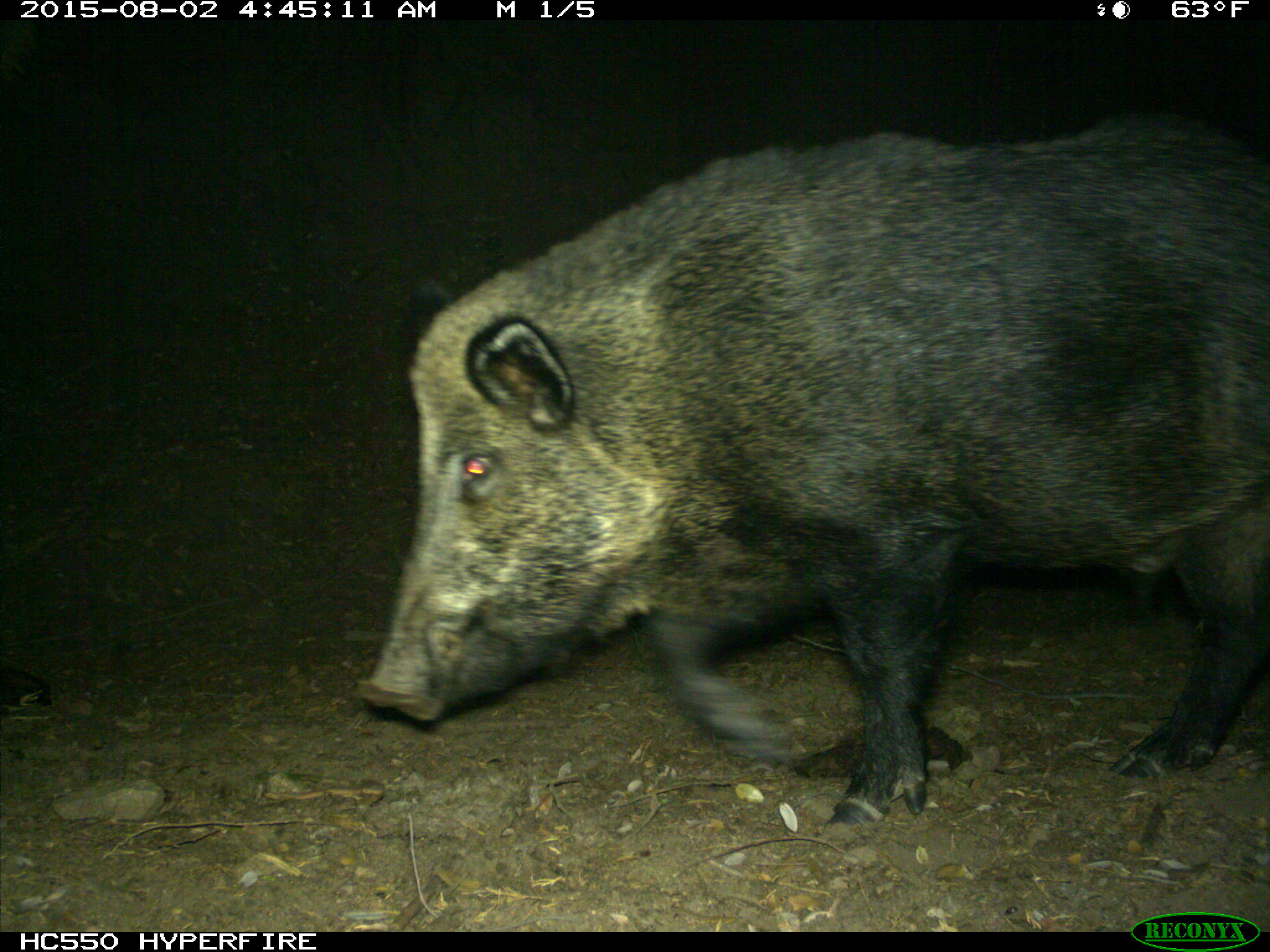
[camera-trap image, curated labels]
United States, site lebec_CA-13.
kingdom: Animalia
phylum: Chordata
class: Mammalia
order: Artiodactyla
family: Suidae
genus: Sus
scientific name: Sus scrofa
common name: wild boar